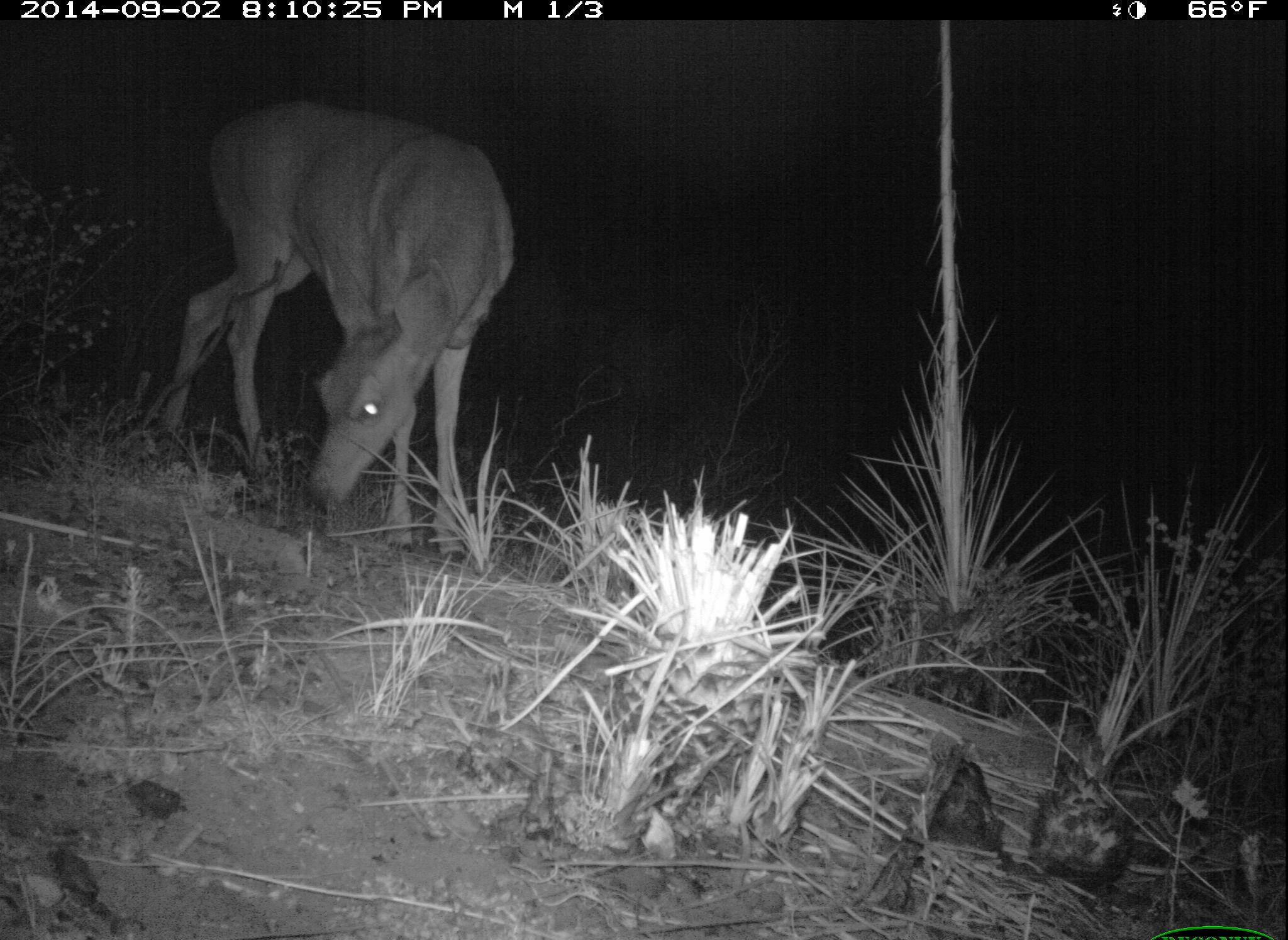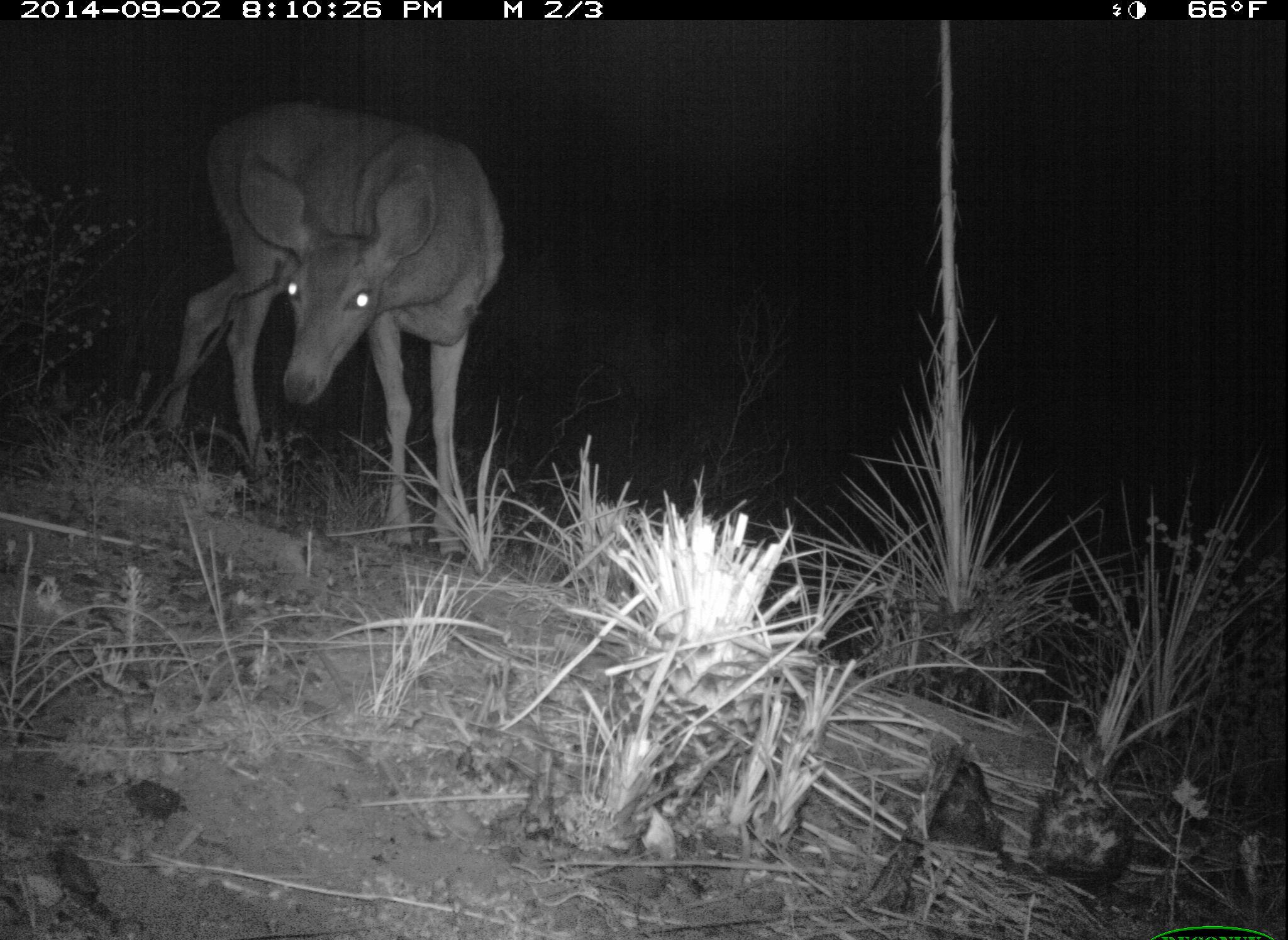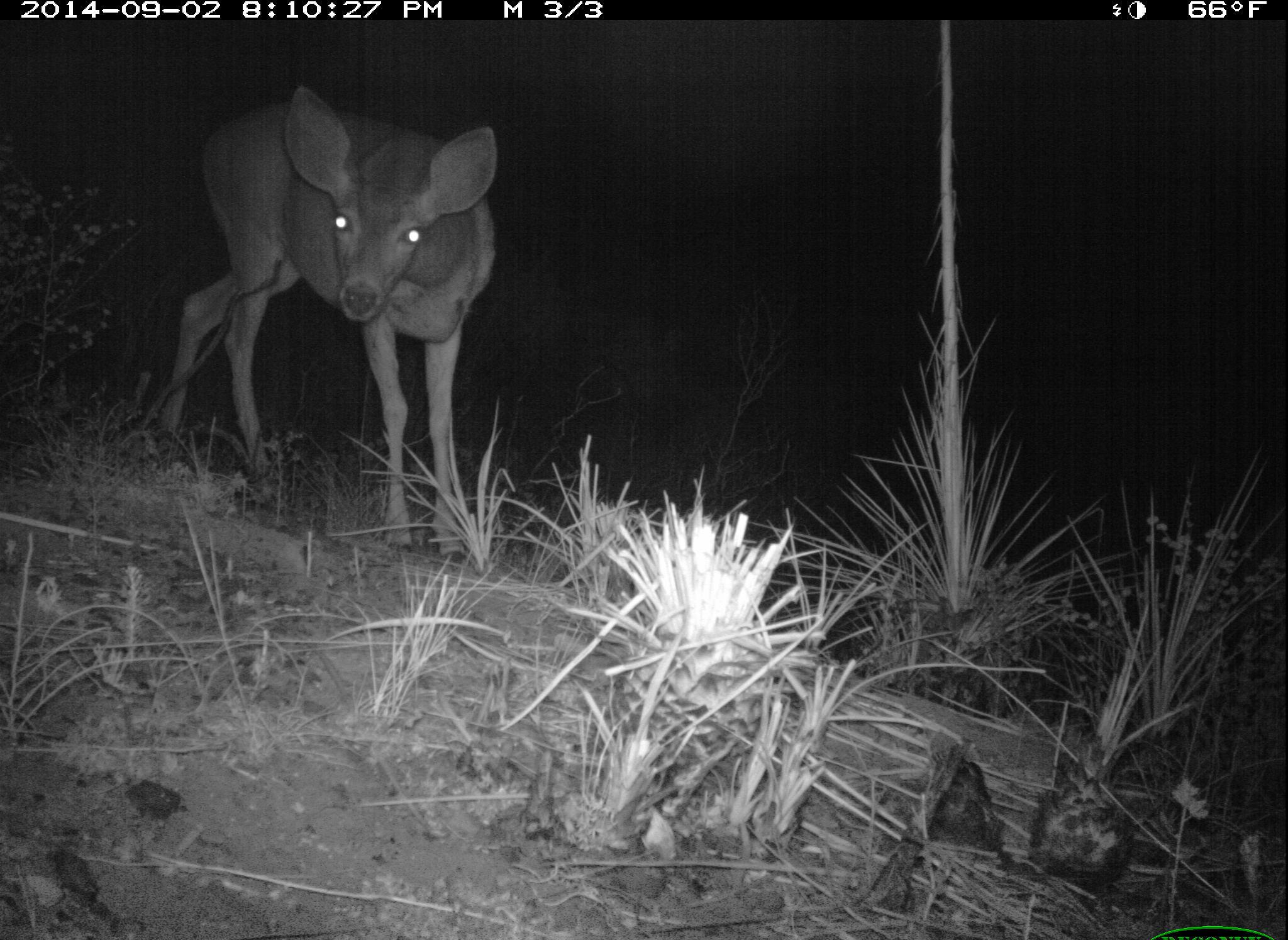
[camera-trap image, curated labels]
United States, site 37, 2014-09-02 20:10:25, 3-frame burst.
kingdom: Animalia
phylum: Chordata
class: Mammalia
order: Artiodactyla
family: Cervidae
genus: Odocoileus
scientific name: Odocoileus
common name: deer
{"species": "deer (Odocoileus)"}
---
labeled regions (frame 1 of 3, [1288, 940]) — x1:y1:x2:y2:
deer: 148:100:519:566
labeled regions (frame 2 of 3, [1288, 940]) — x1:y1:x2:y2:
deer: 145:101:507:567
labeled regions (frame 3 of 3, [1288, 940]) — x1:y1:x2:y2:
deer: 150:83:499:571